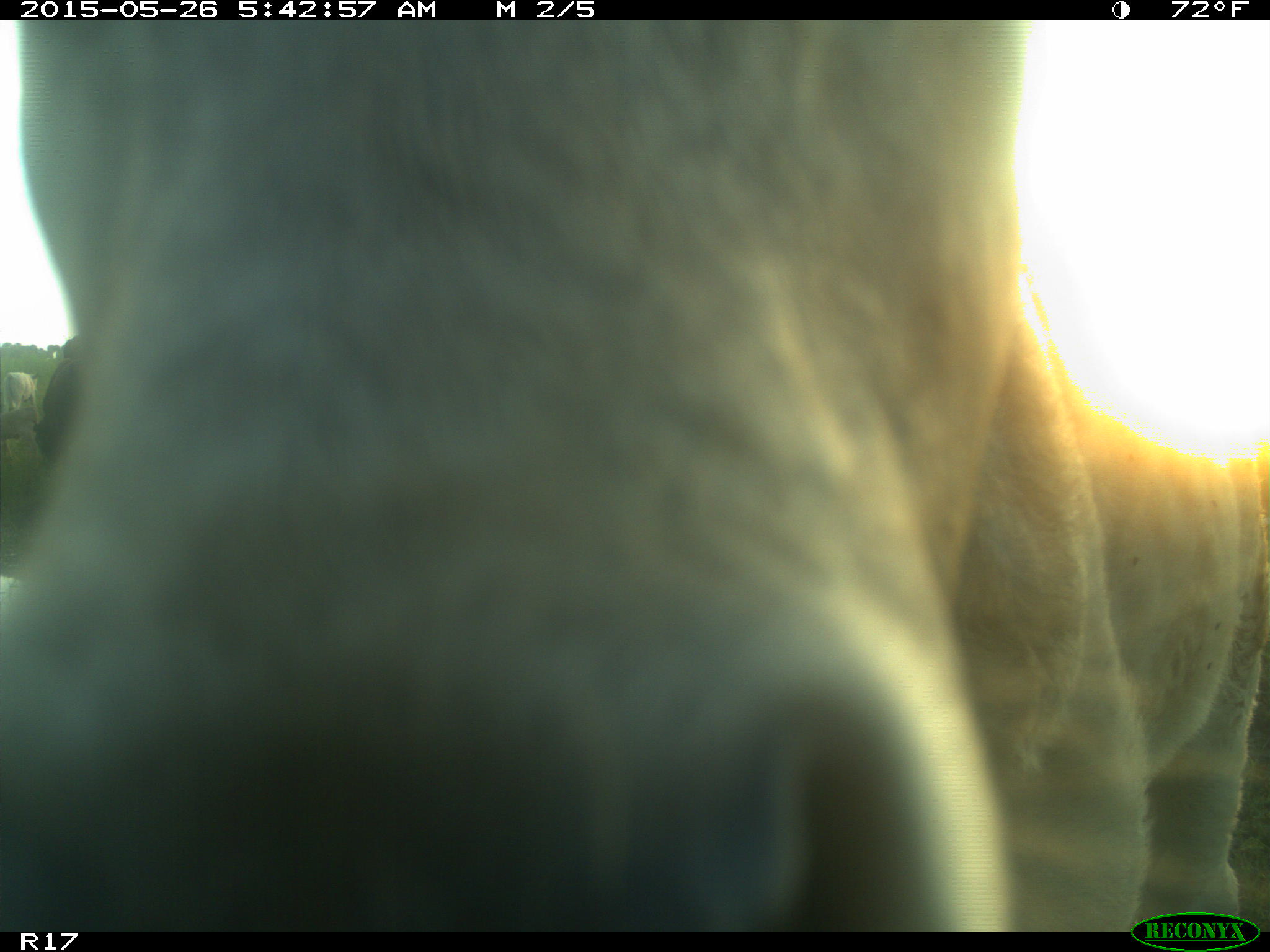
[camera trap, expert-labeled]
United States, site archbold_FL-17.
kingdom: Animalia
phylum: Chordata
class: Mammalia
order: Artiodactyla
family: Bovidae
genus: Bos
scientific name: Bos taurus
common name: domestic cow